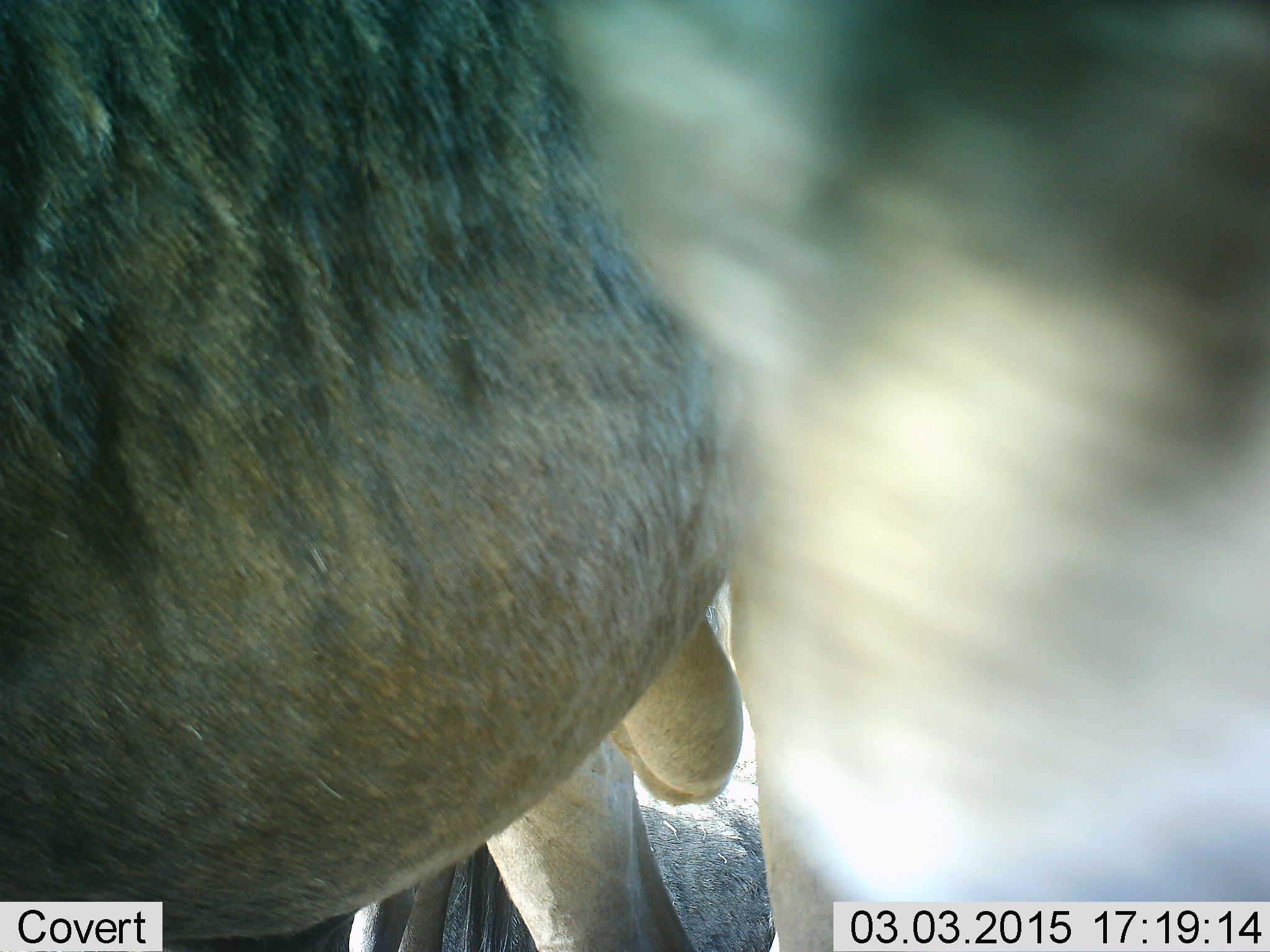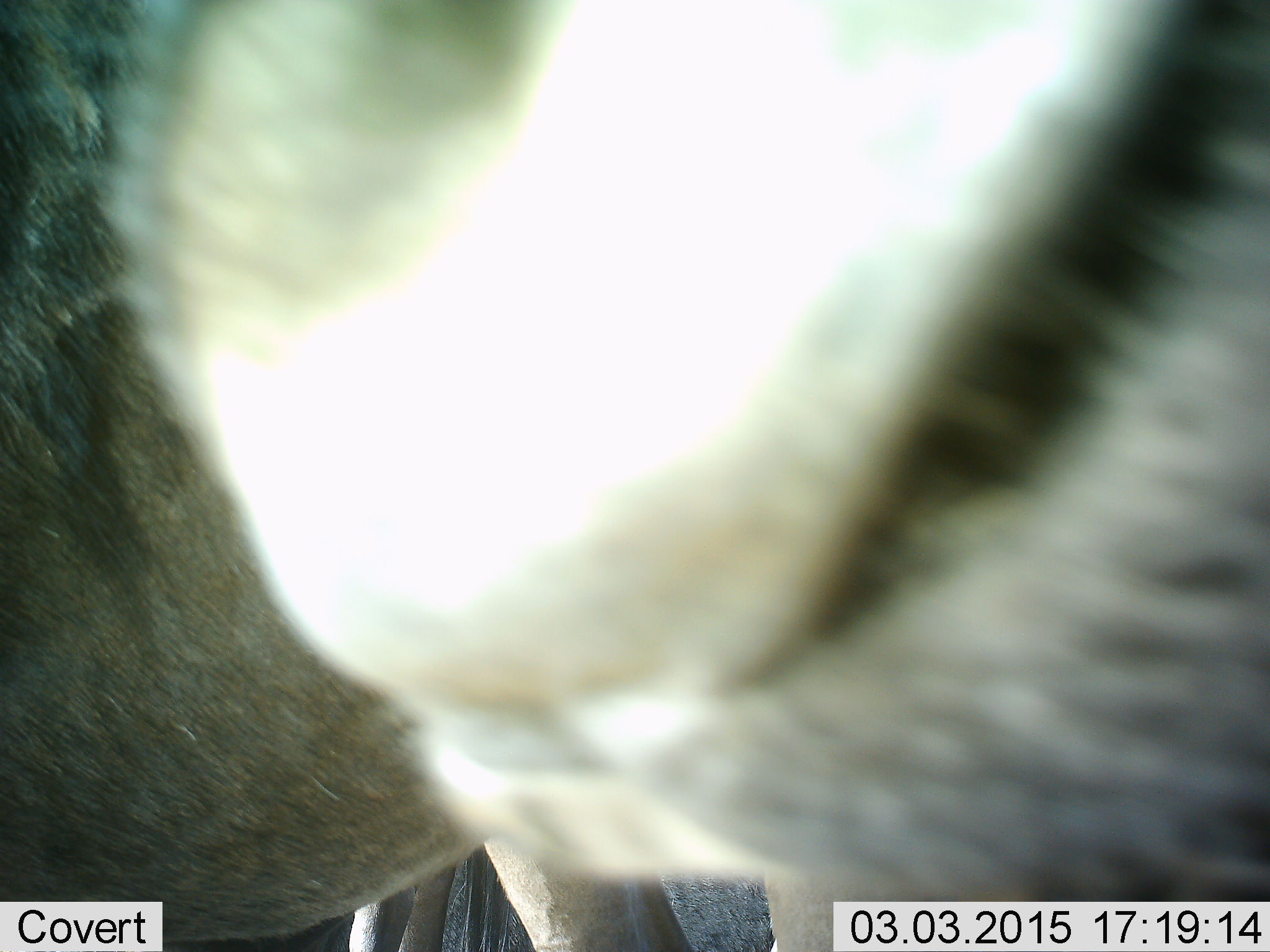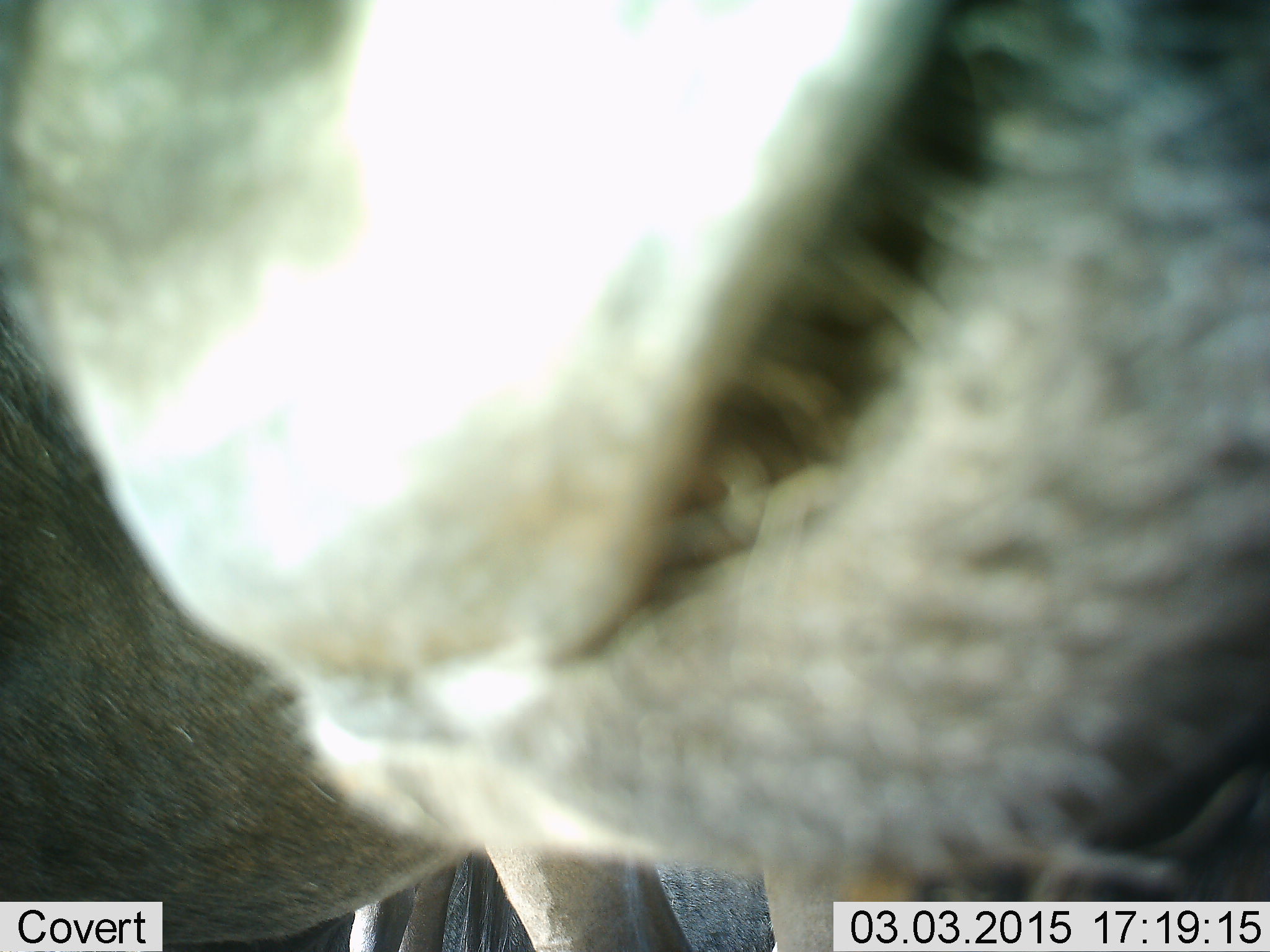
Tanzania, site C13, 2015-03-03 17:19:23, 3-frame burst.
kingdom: Animalia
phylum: Chordata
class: Mammalia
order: Artiodactyla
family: Bovidae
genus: Connochaetes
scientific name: Connochaetes taurinus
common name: blue wildebeest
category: wildebeest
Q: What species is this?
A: Wildebeest (blue wildebeest) (Connochaetes taurinus).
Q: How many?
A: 2.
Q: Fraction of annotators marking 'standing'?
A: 100%.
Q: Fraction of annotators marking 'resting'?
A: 9%.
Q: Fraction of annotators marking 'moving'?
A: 0%.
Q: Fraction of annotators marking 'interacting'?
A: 0%.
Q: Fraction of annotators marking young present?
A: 0%.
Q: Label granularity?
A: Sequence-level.